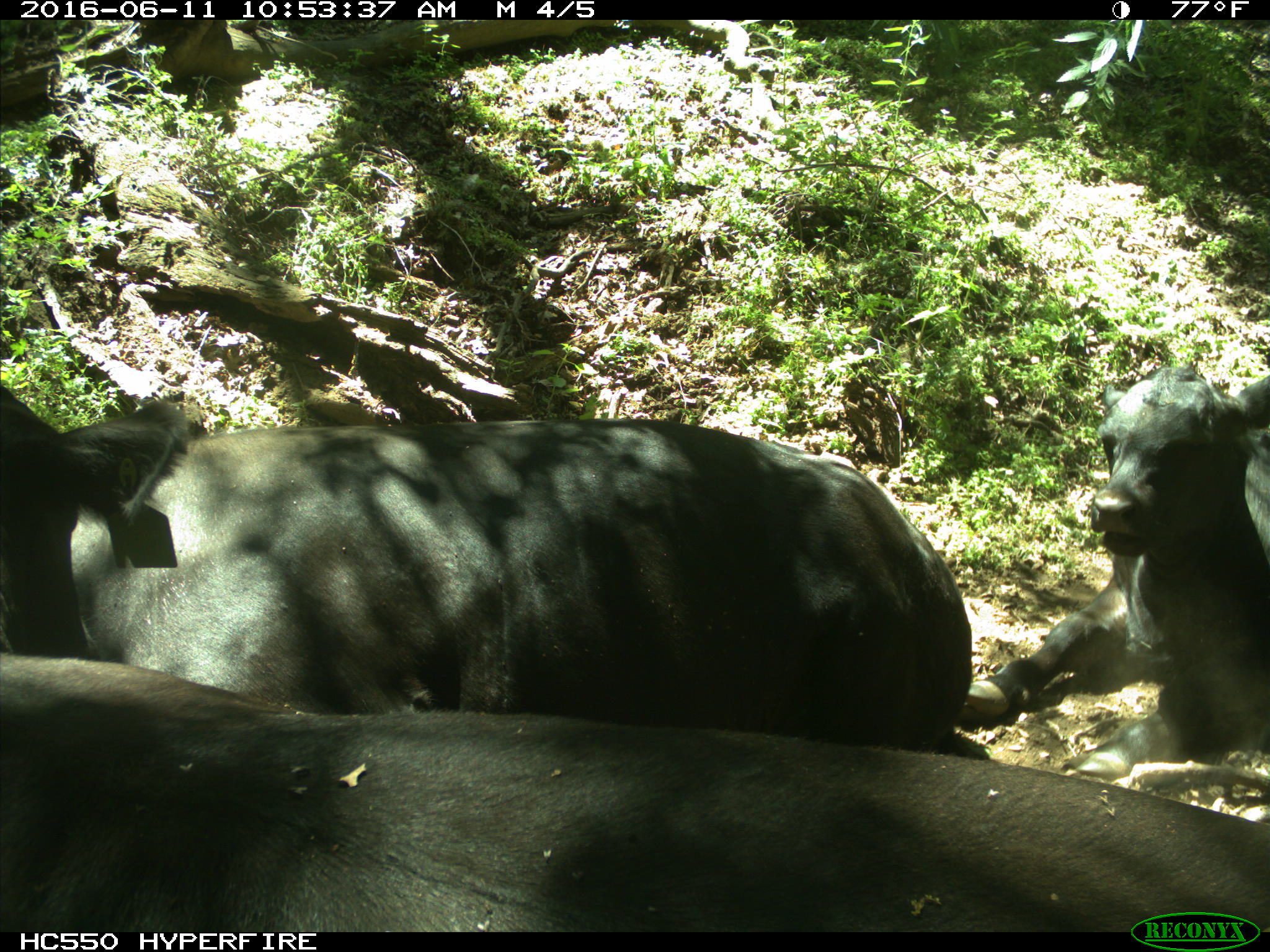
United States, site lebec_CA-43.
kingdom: Animalia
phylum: Chordata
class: Mammalia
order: Artiodactyla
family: Bovidae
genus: Bos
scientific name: Bos taurus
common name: domestic cow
Bos taurus (domestic cow).